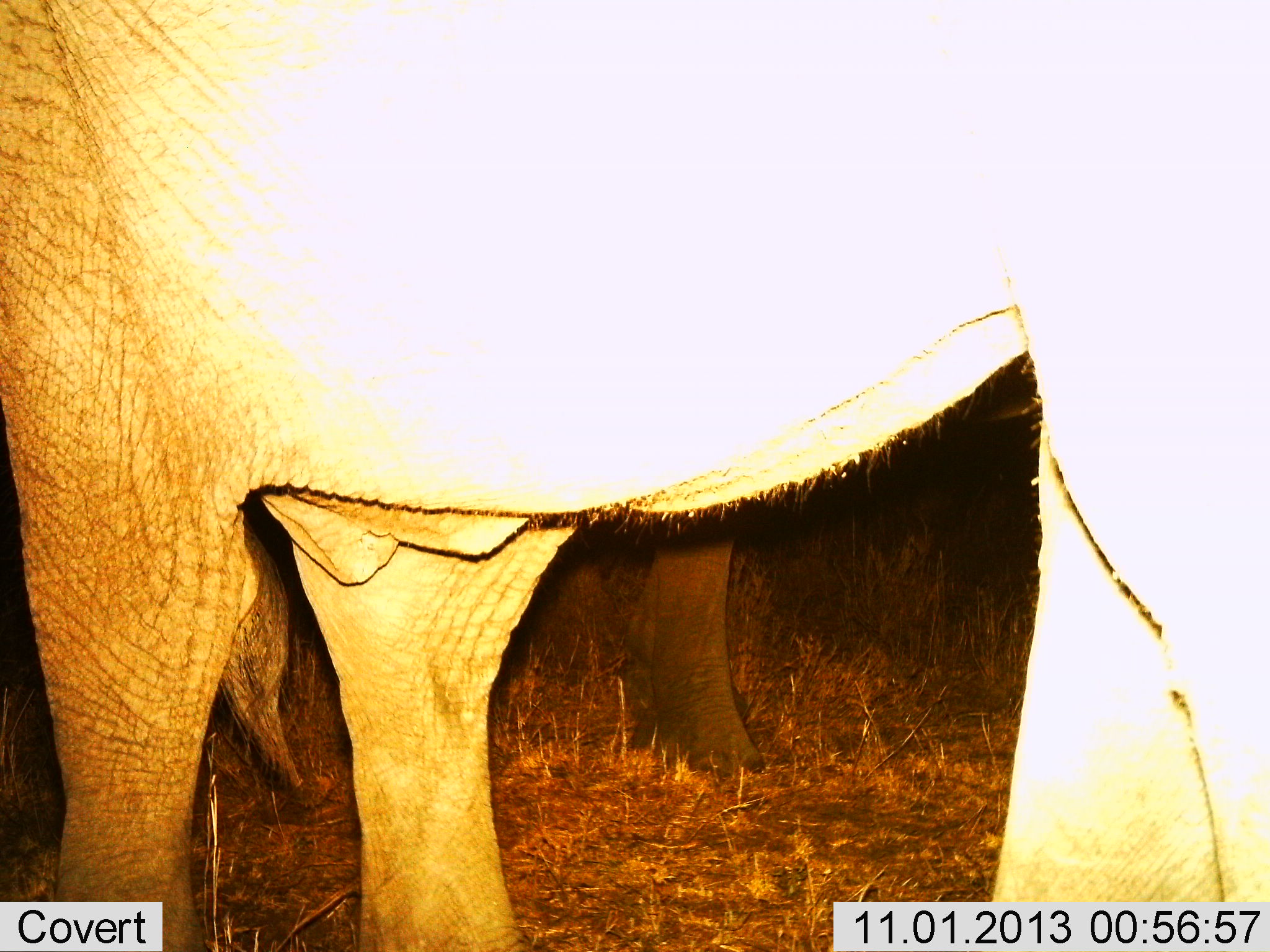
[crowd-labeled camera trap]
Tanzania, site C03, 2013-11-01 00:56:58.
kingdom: Animalia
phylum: Chordata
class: Mammalia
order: Proboscidea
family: Elephantidae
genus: Loxodonta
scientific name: Loxodonta africana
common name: african bush elephant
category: elephant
Elephant (african bush elephant) (Loxodonta africana), count 2. Behavior (volunteer vote fractions): standing 90%, resting 0%, moving 10%, interacting 0%. Young present (vote fraction): 0%. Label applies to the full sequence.